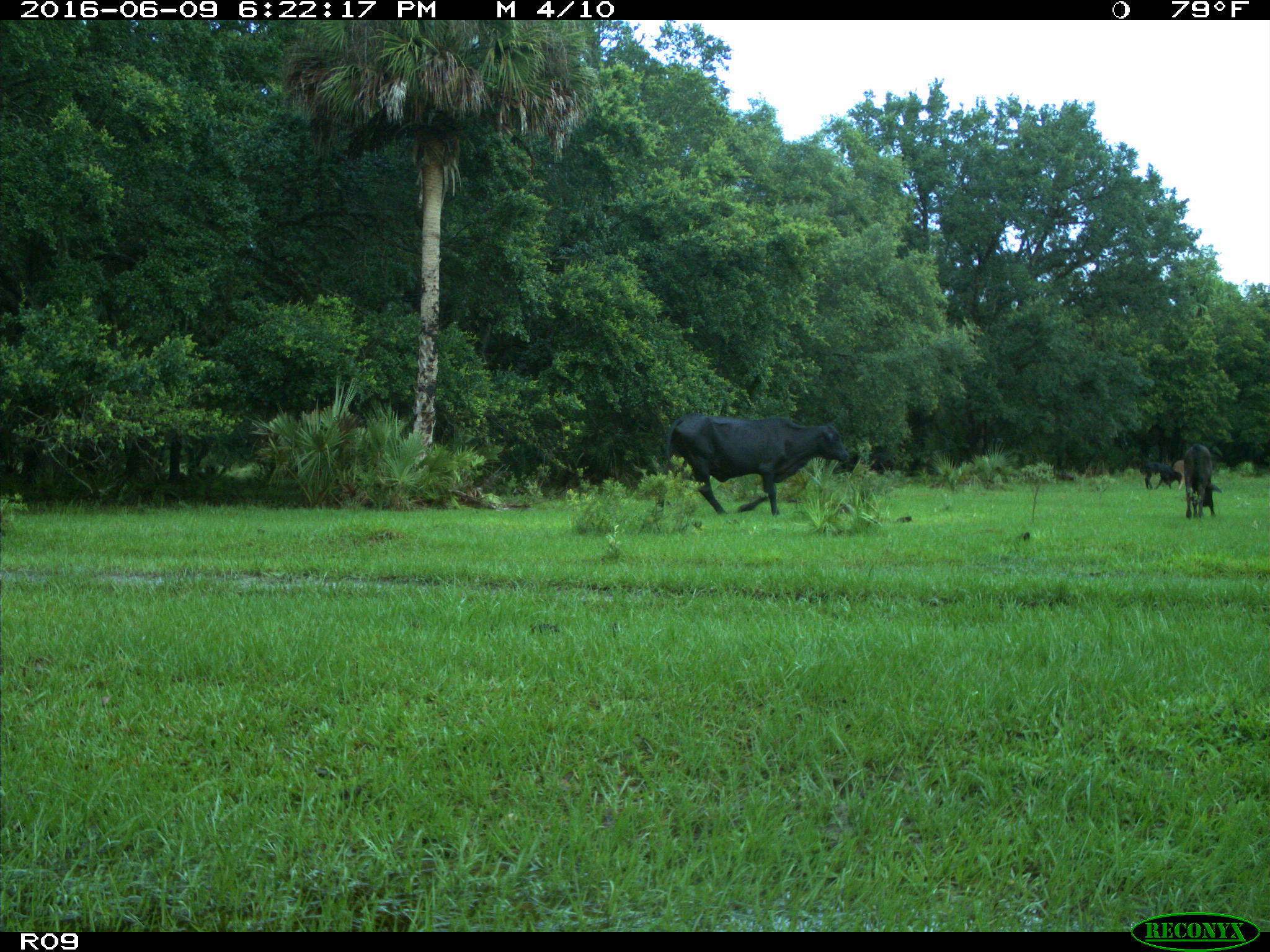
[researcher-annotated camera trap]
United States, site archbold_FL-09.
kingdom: Animalia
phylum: Chordata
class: Mammalia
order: Artiodactyla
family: Bovidae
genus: Bos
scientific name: Bos taurus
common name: domestic cow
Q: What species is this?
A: Bos taurus (domestic cow).